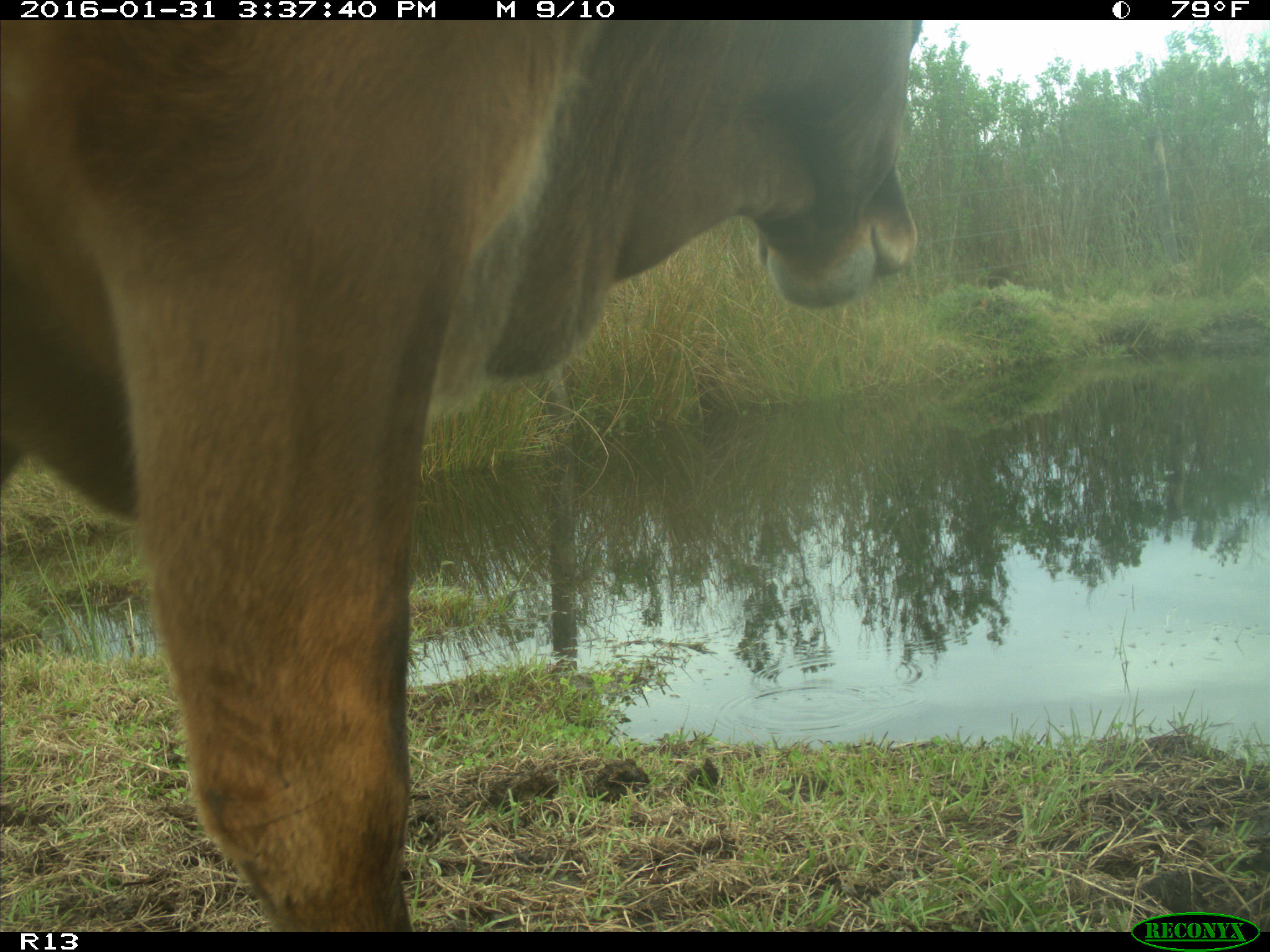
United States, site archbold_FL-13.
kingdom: Animalia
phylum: Chordata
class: Mammalia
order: Artiodactyla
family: Bovidae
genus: Bos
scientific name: Bos taurus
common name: domestic cow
Bos taurus (domestic cow).